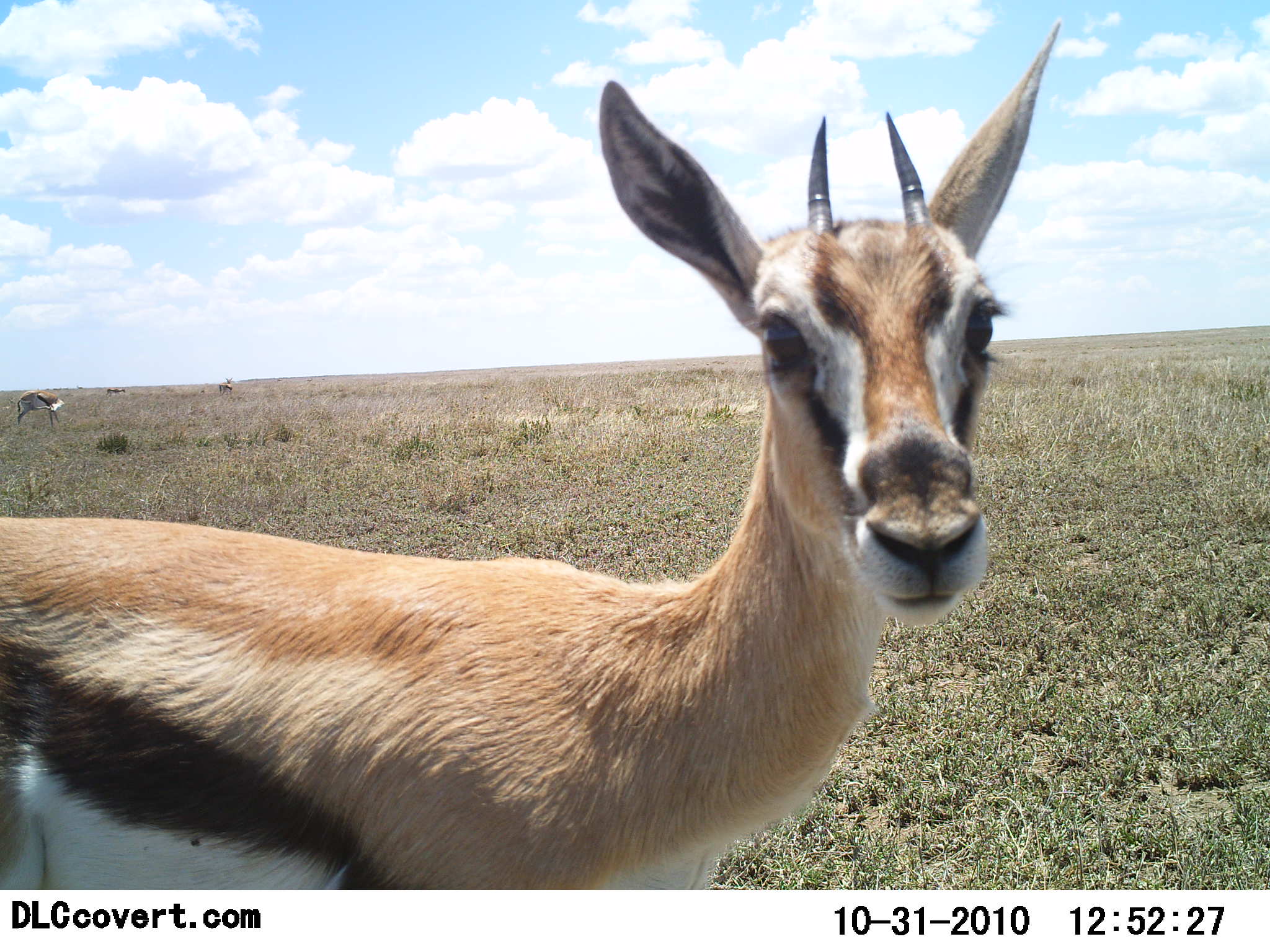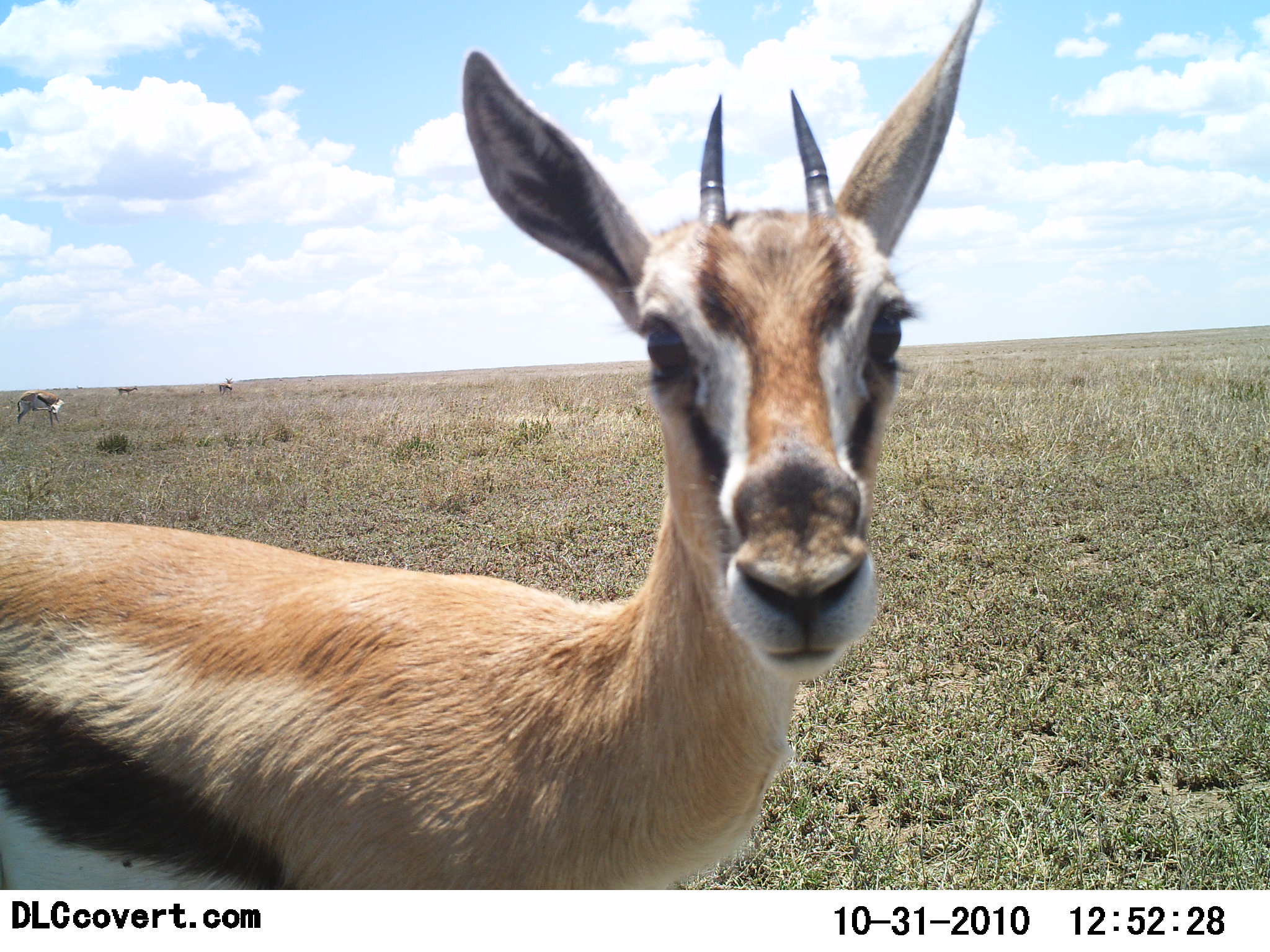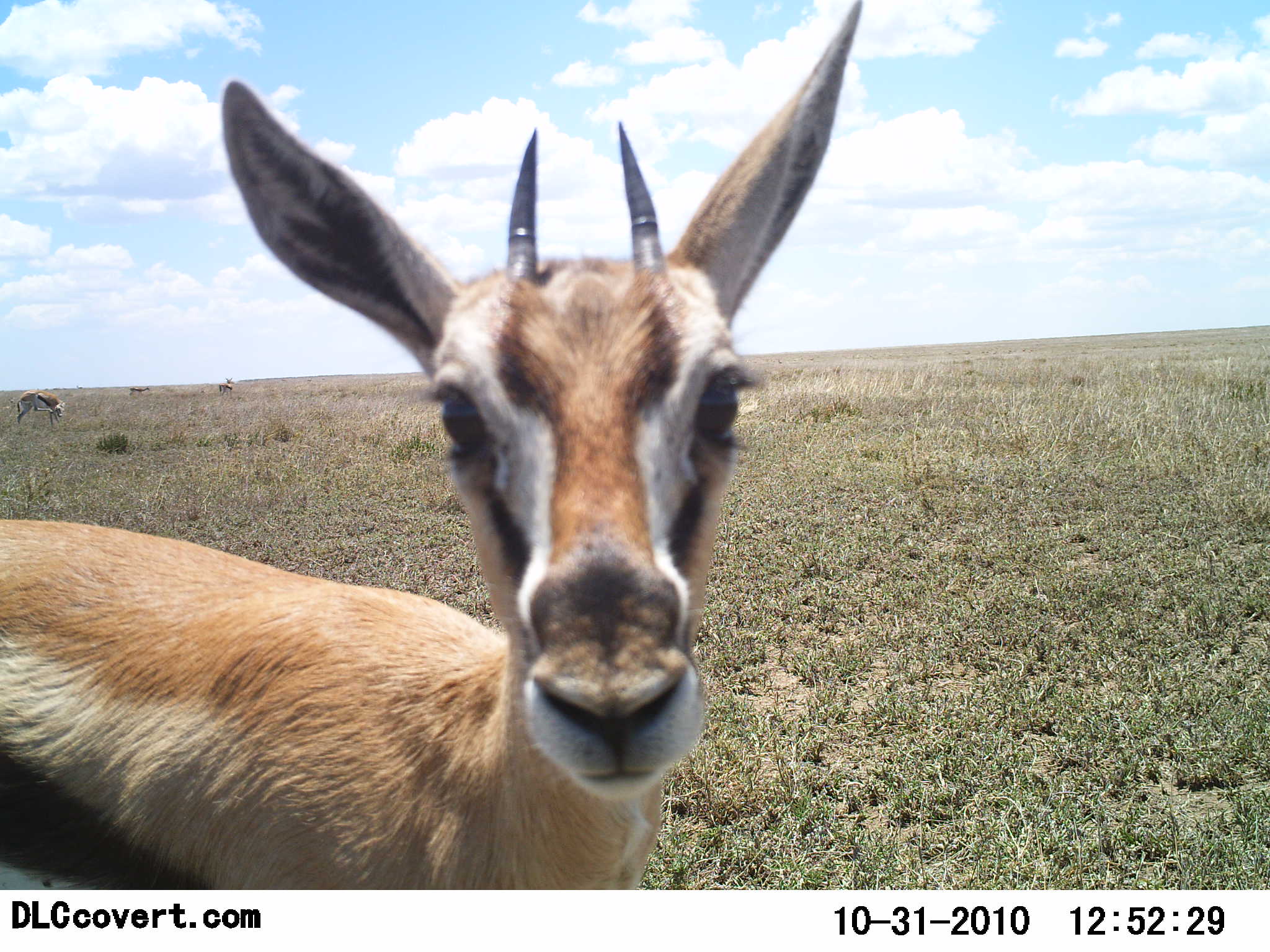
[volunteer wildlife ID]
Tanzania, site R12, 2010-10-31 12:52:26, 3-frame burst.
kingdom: Animalia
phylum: Chordata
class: Mammalia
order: Artiodactyla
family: Bovidae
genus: Eudorcas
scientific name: Eudorcas thomsonii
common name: thomson's gazelle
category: gazellethomsons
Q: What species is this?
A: Gazellethomsons (thomson's gazelle) (Eudorcas thomsonii).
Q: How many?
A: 2.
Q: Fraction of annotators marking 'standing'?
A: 95%.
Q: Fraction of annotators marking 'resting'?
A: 0%.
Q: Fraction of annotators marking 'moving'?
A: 19%.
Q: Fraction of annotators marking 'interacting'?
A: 14%.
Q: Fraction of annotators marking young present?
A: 5%.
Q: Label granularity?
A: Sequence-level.